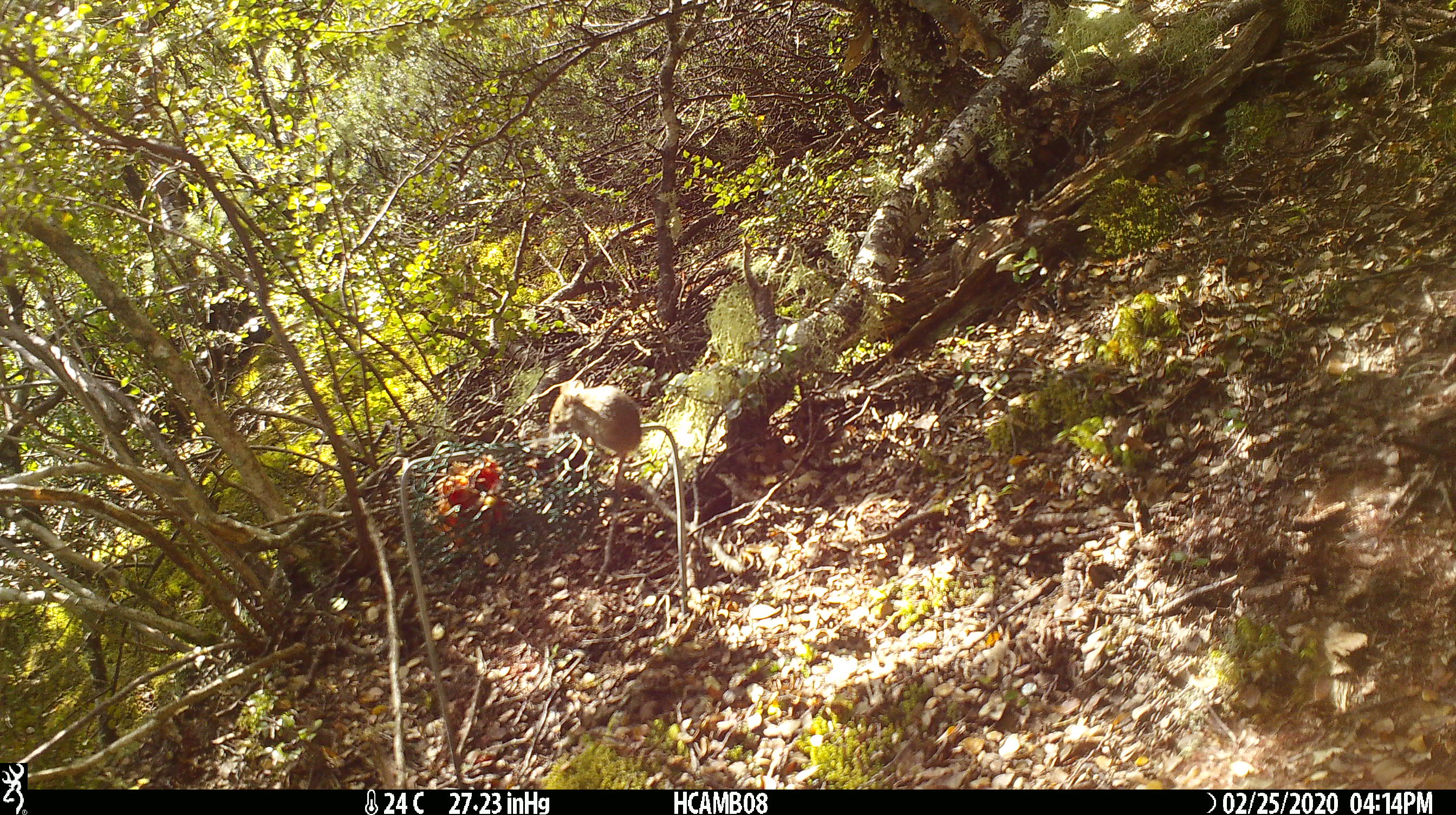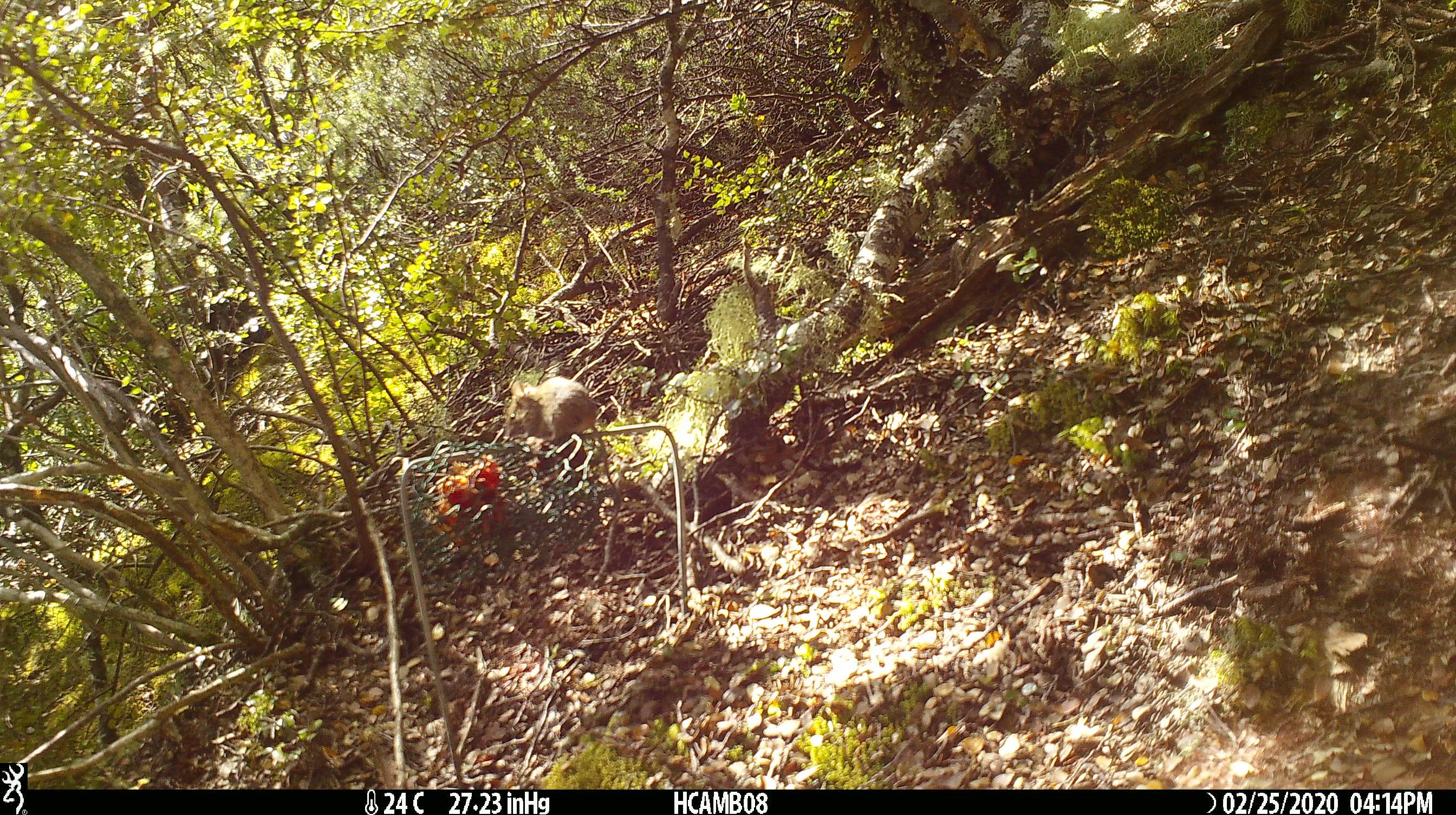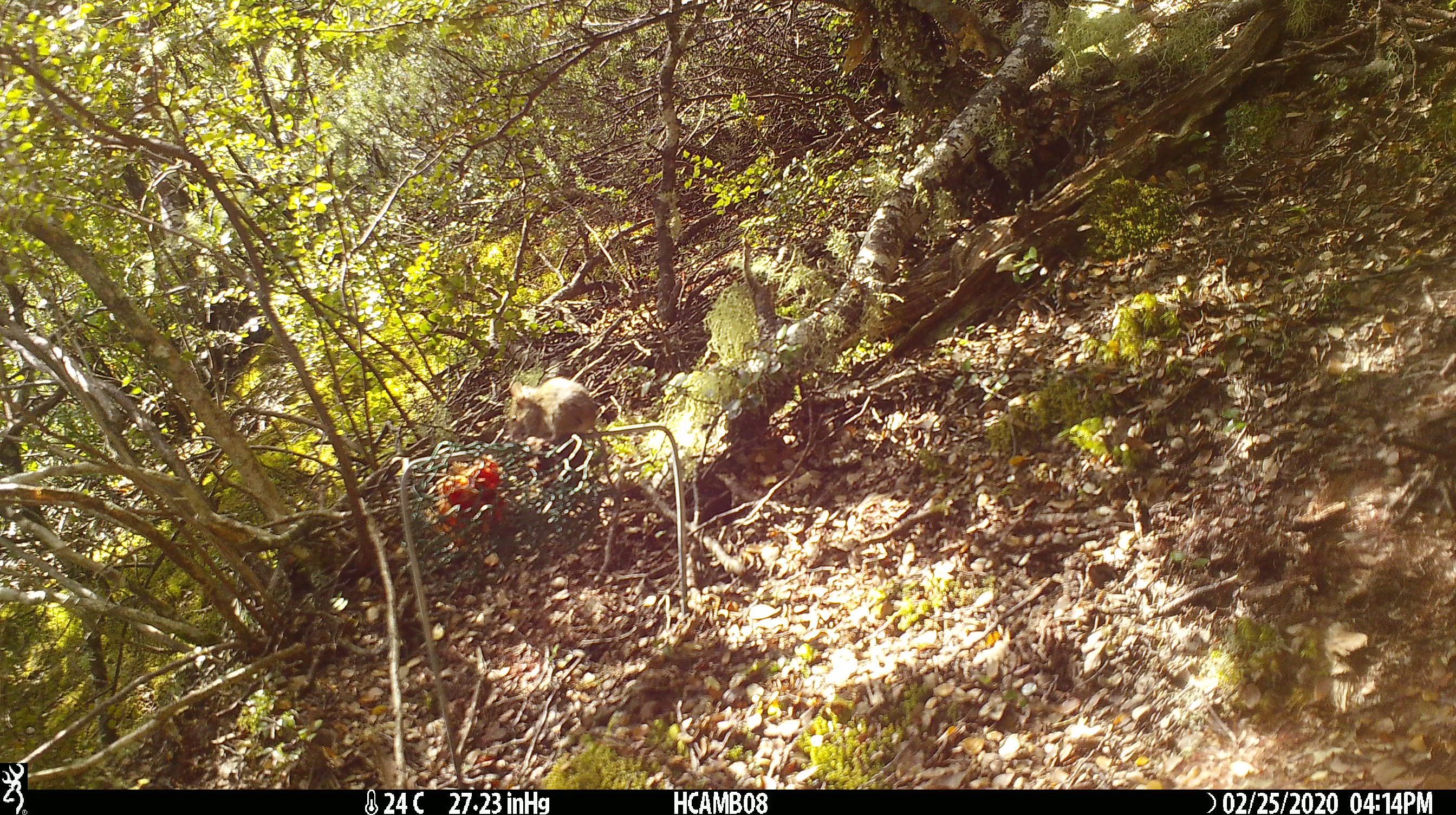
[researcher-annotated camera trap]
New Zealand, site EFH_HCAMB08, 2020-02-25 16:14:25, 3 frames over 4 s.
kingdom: Animalia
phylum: Chordata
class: Mammalia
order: Rodentia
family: Muridae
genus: Mus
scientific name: Mus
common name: mouse